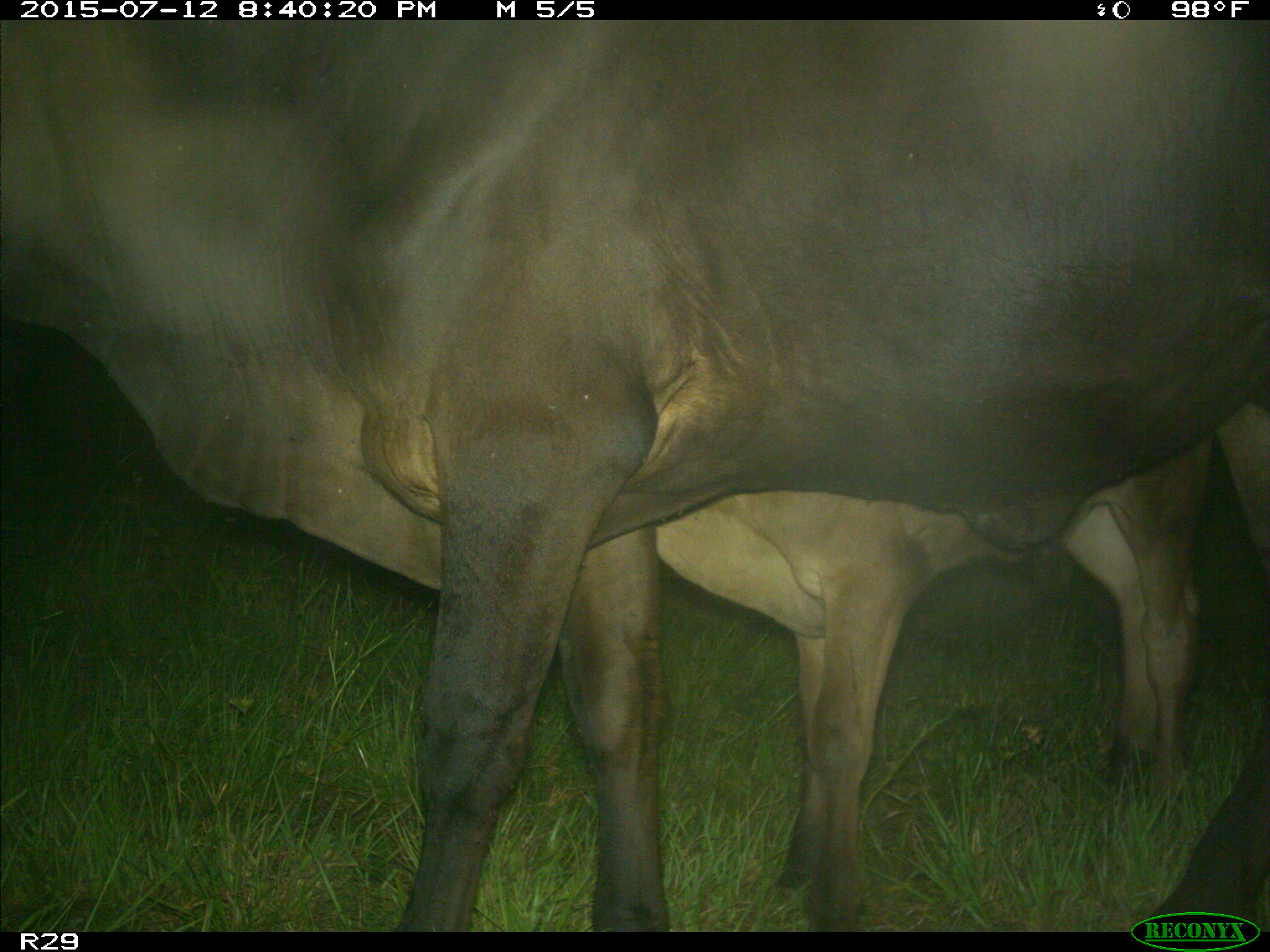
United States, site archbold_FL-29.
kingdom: Animalia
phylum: Chordata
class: Mammalia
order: Artiodactyla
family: Bovidae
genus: Bos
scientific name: Bos taurus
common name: domestic cow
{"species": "Bos taurus (domestic cow)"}